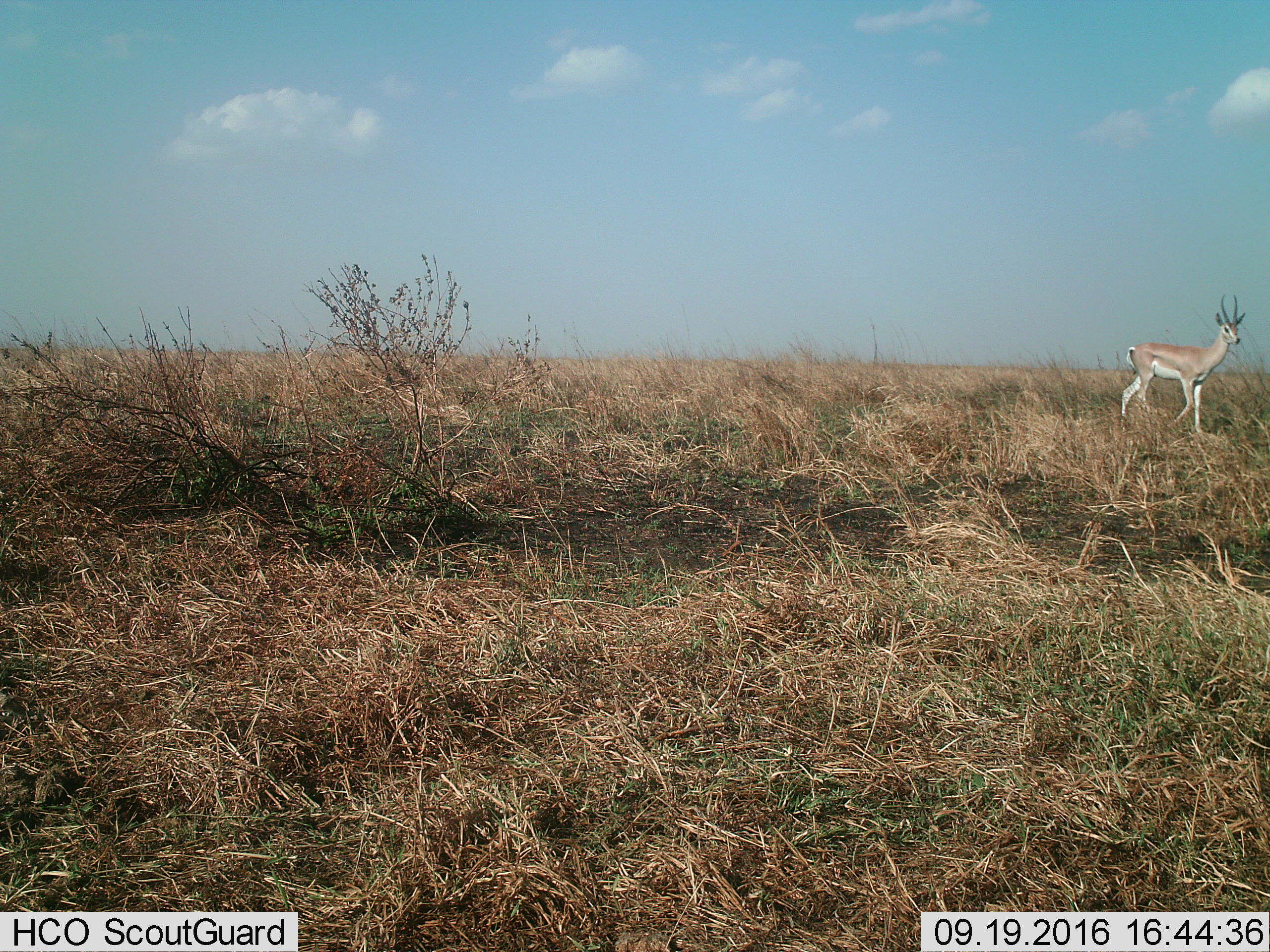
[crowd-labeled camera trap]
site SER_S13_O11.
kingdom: Animalia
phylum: Chordata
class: Mammalia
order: Artiodactyla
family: Bovidae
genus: Nanger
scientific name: Nanger granti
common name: grant's gazelle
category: gazellegrants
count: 1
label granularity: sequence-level